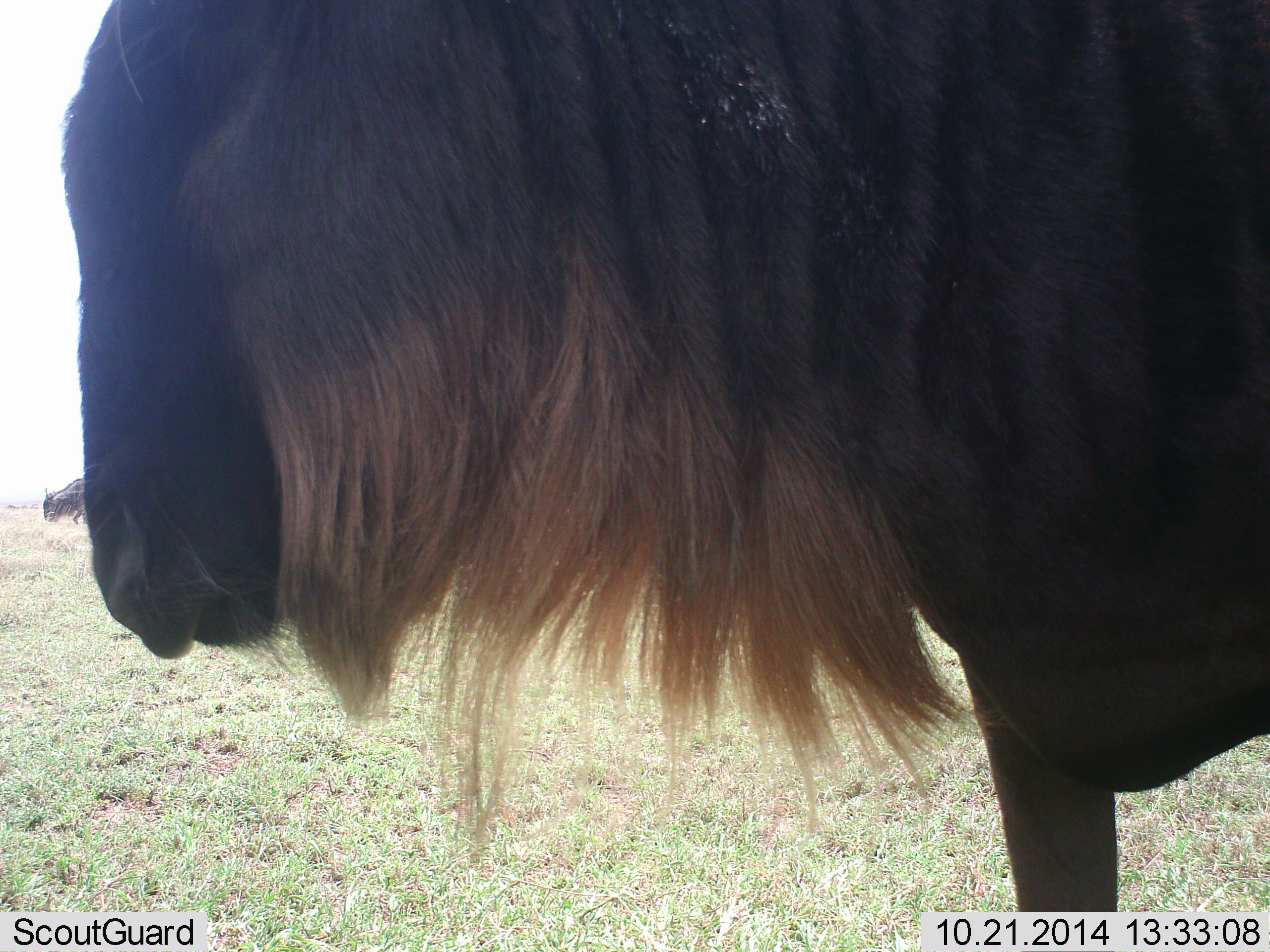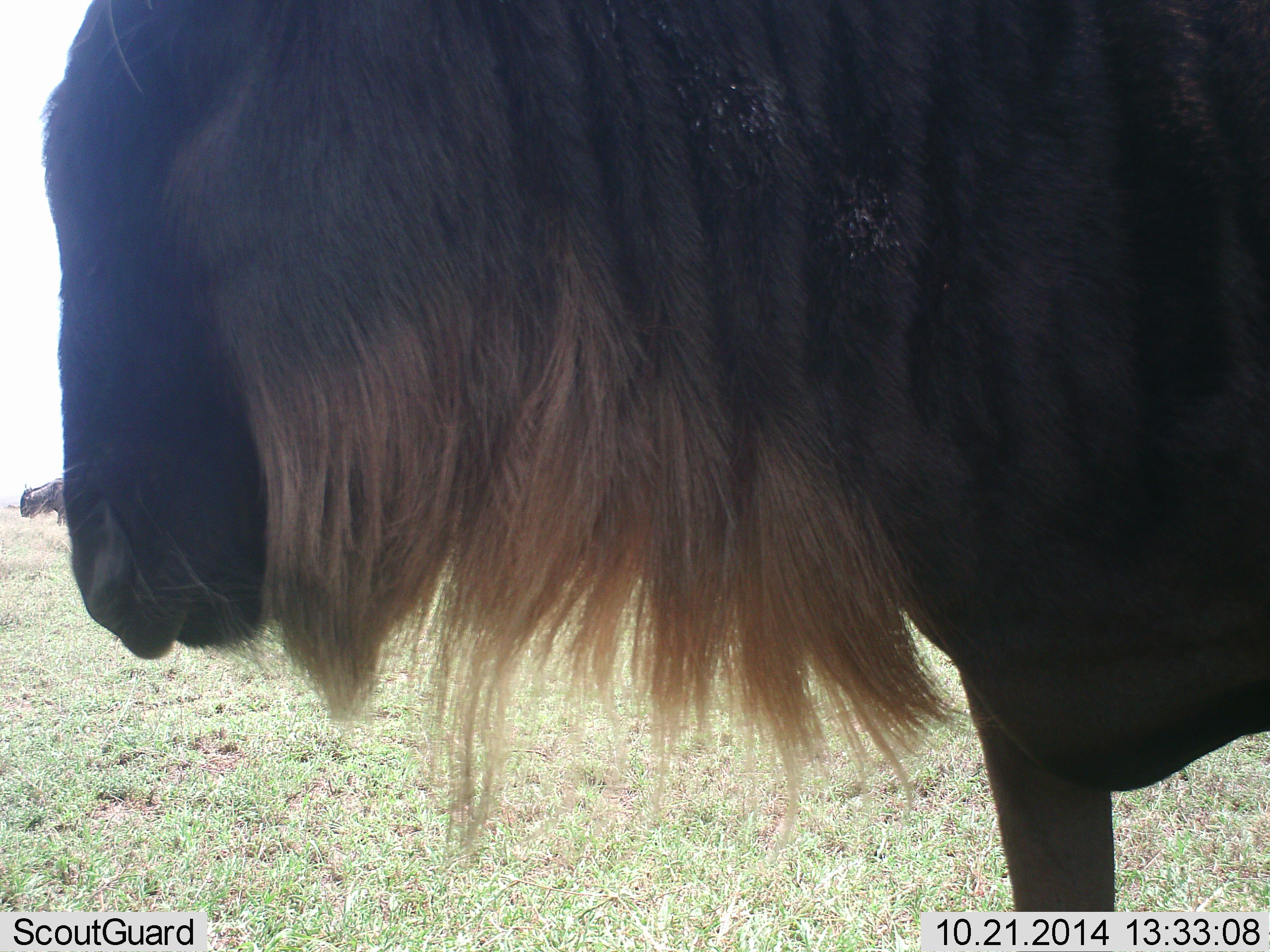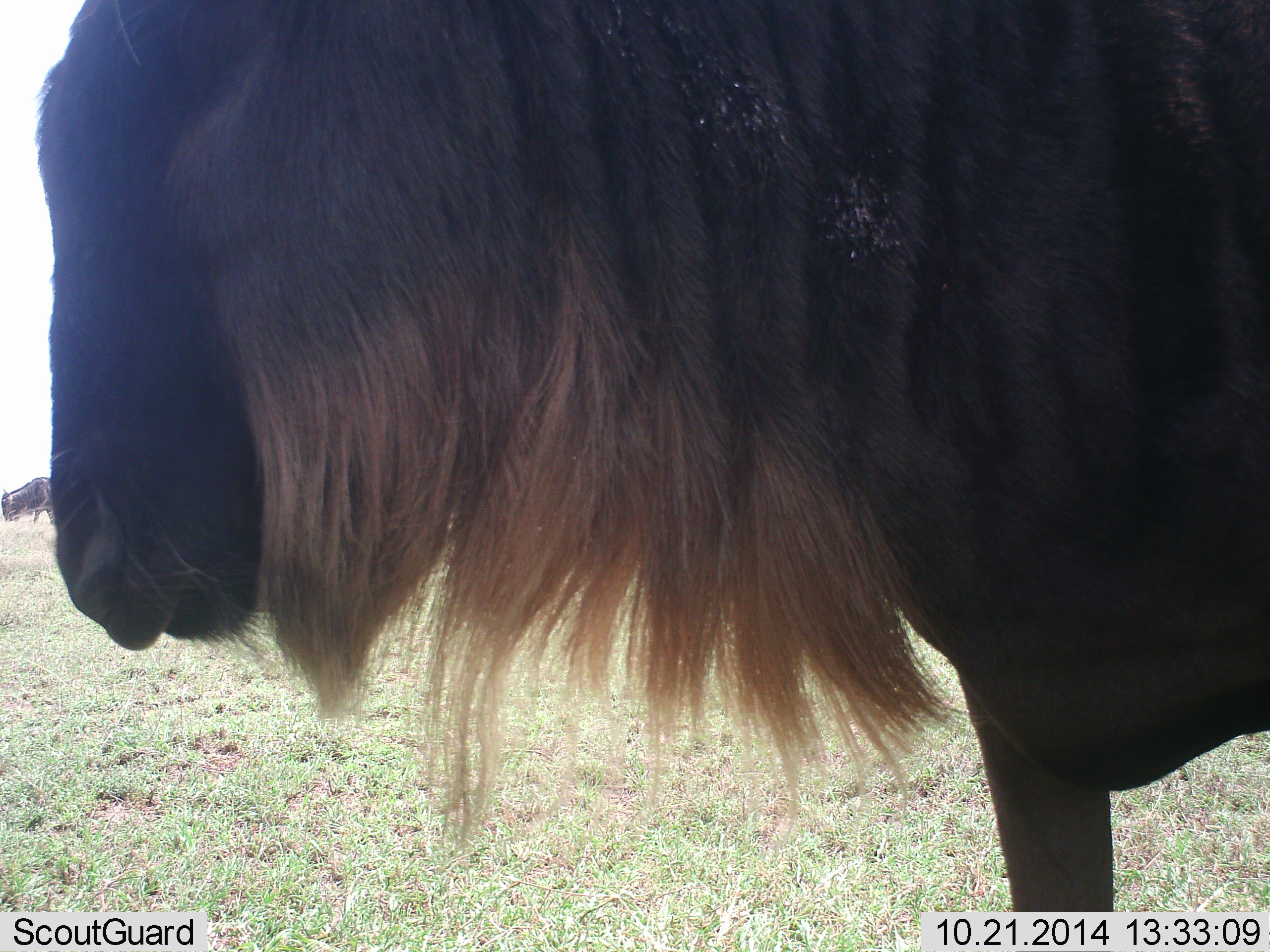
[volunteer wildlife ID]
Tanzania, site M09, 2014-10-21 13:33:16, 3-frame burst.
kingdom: Animalia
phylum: Chordata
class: Mammalia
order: Artiodactyla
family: Bovidae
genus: Connochaetes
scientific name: Connochaetes taurinus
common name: blue wildebeest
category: wildebeest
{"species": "wildebeest (blue wildebeest) (Connochaetes taurinus)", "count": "2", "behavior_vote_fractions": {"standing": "80%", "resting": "0%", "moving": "30%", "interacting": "0%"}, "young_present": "0%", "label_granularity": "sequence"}